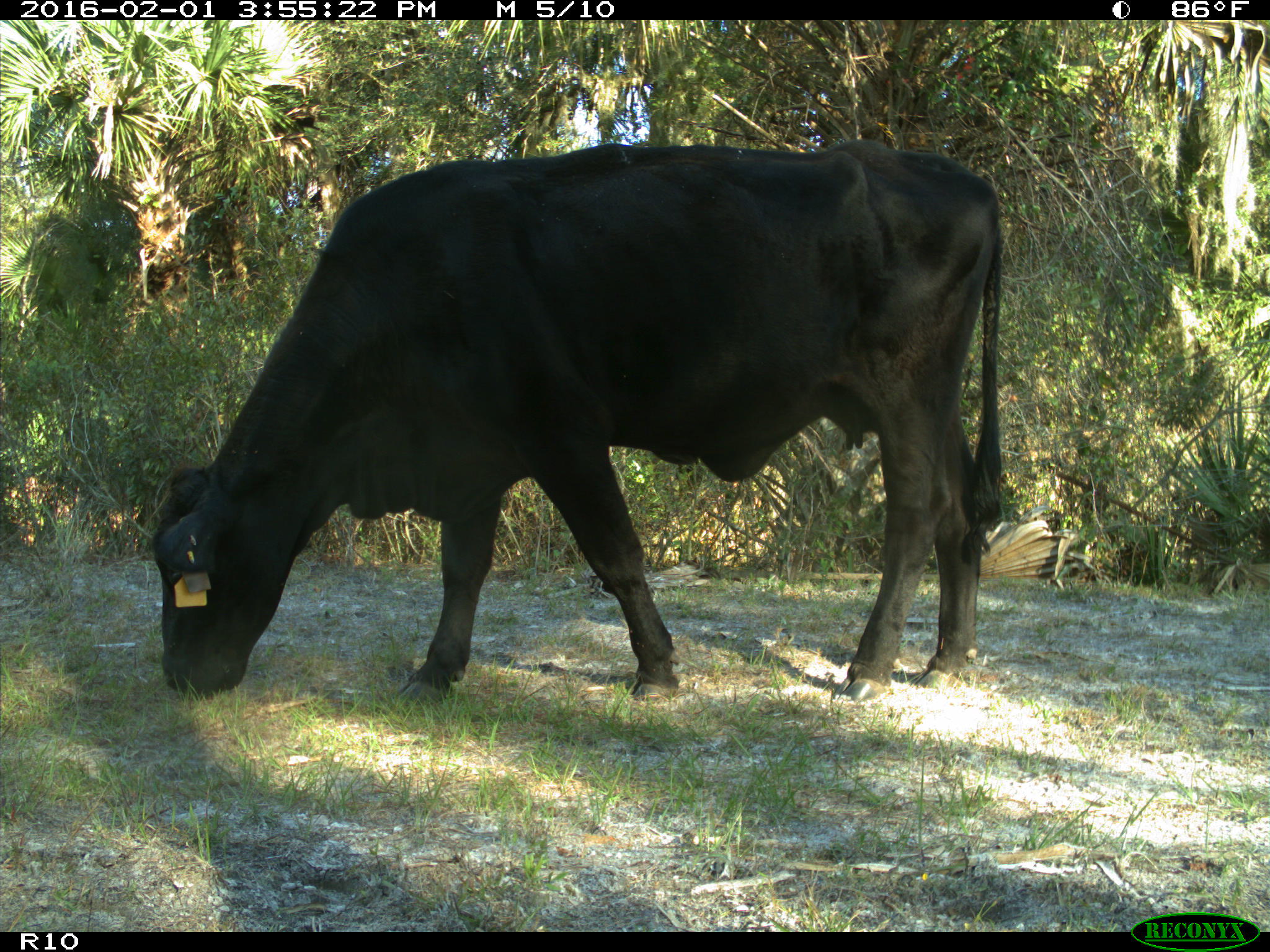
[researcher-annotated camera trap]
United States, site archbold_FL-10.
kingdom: Animalia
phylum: Chordata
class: Mammalia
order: Artiodactyla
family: Bovidae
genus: Bos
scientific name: Bos taurus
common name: domestic cow